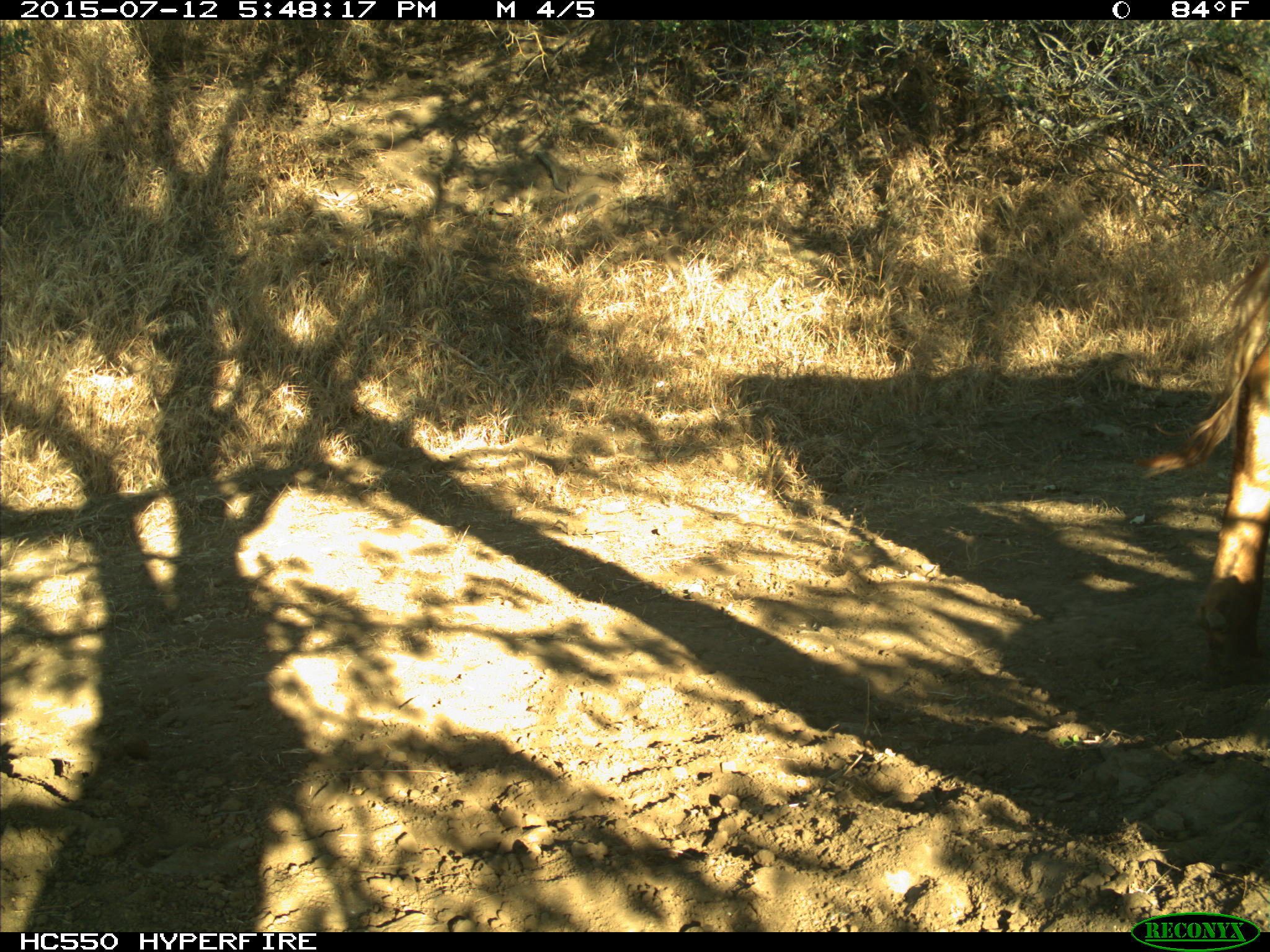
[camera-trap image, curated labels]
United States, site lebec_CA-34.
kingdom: Animalia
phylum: Chordata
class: Mammalia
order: Artiodactyla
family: Bovidae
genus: Bos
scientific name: Bos taurus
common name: domestic cow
Bos taurus (domestic cow).